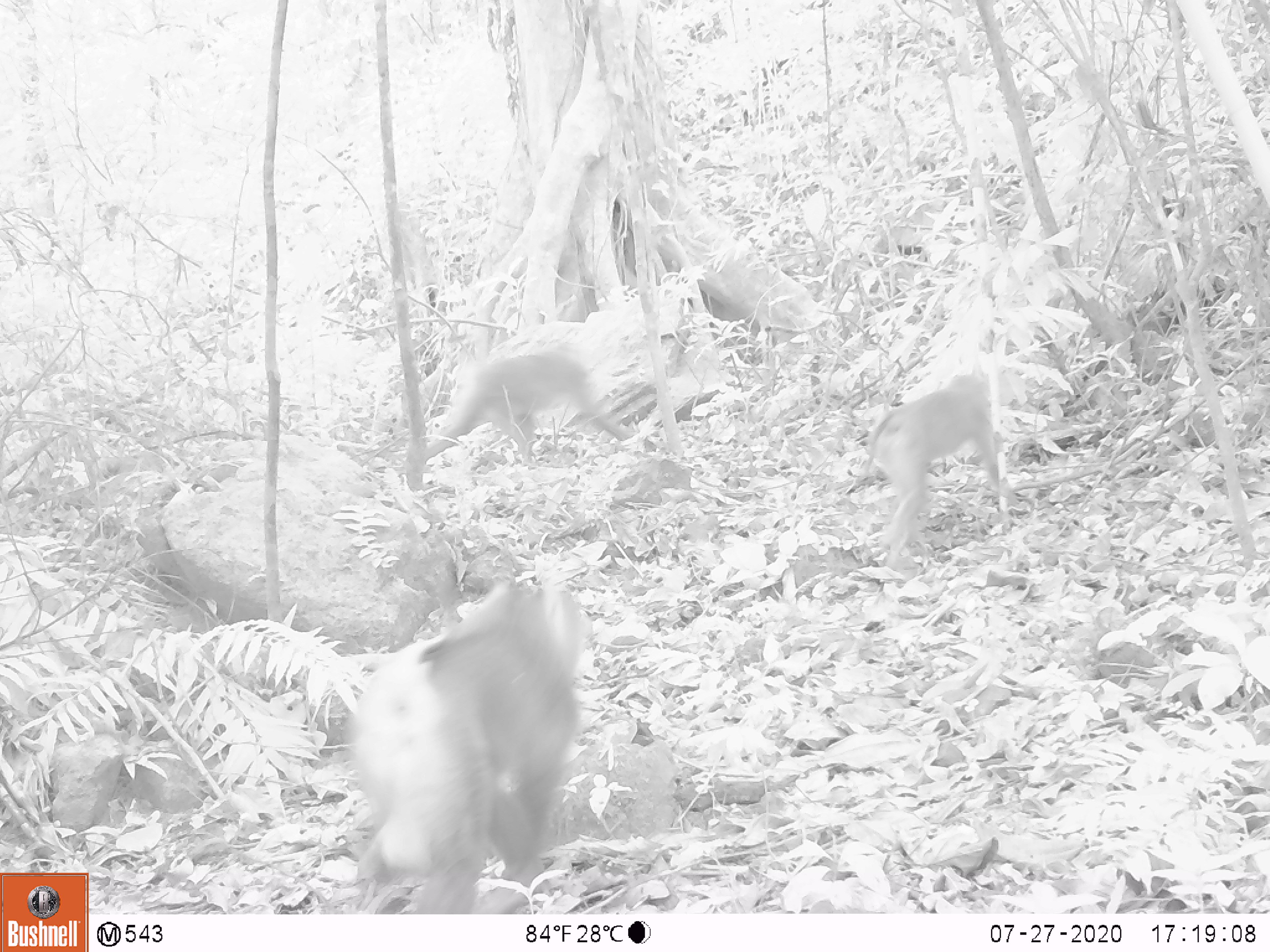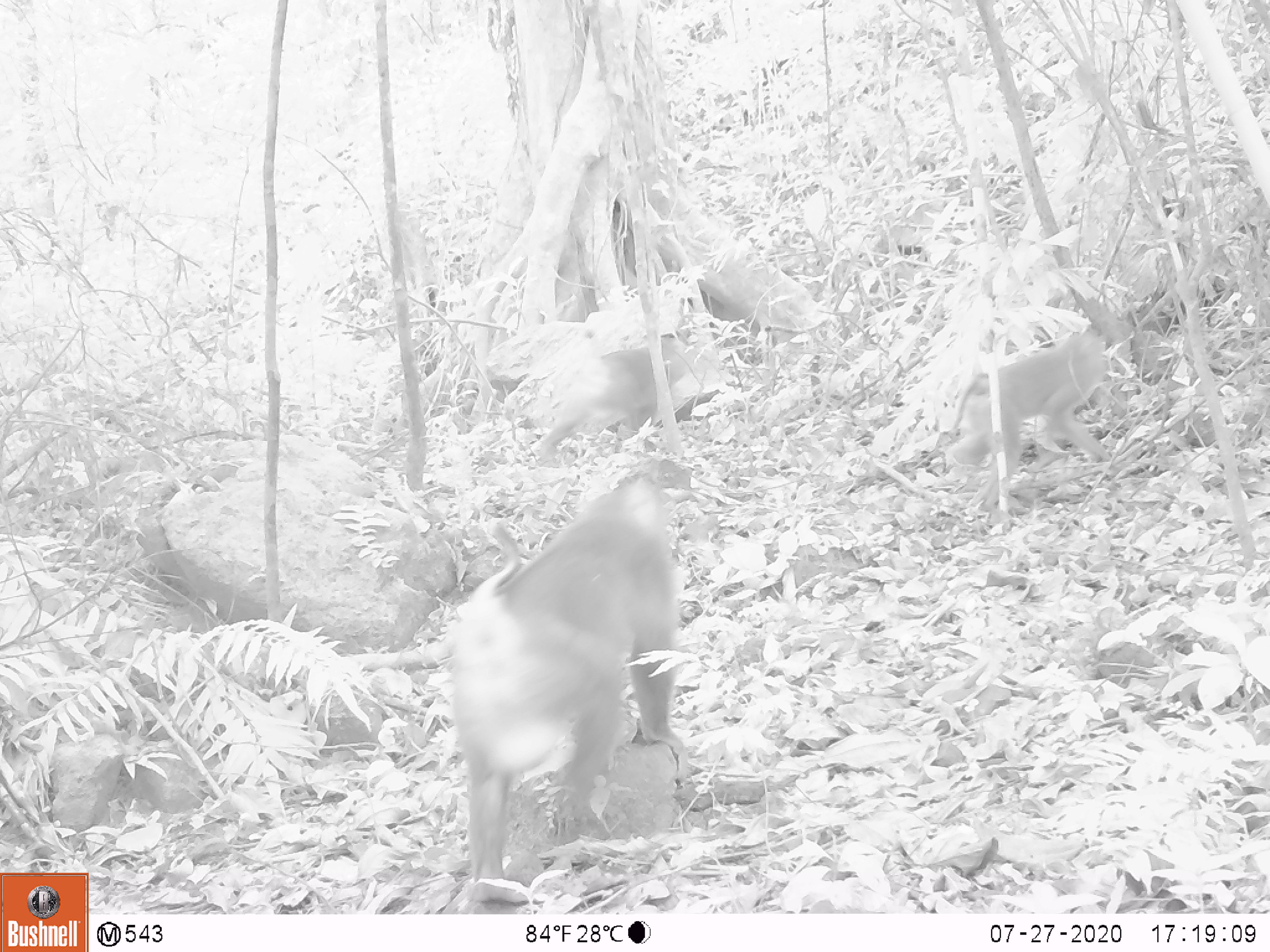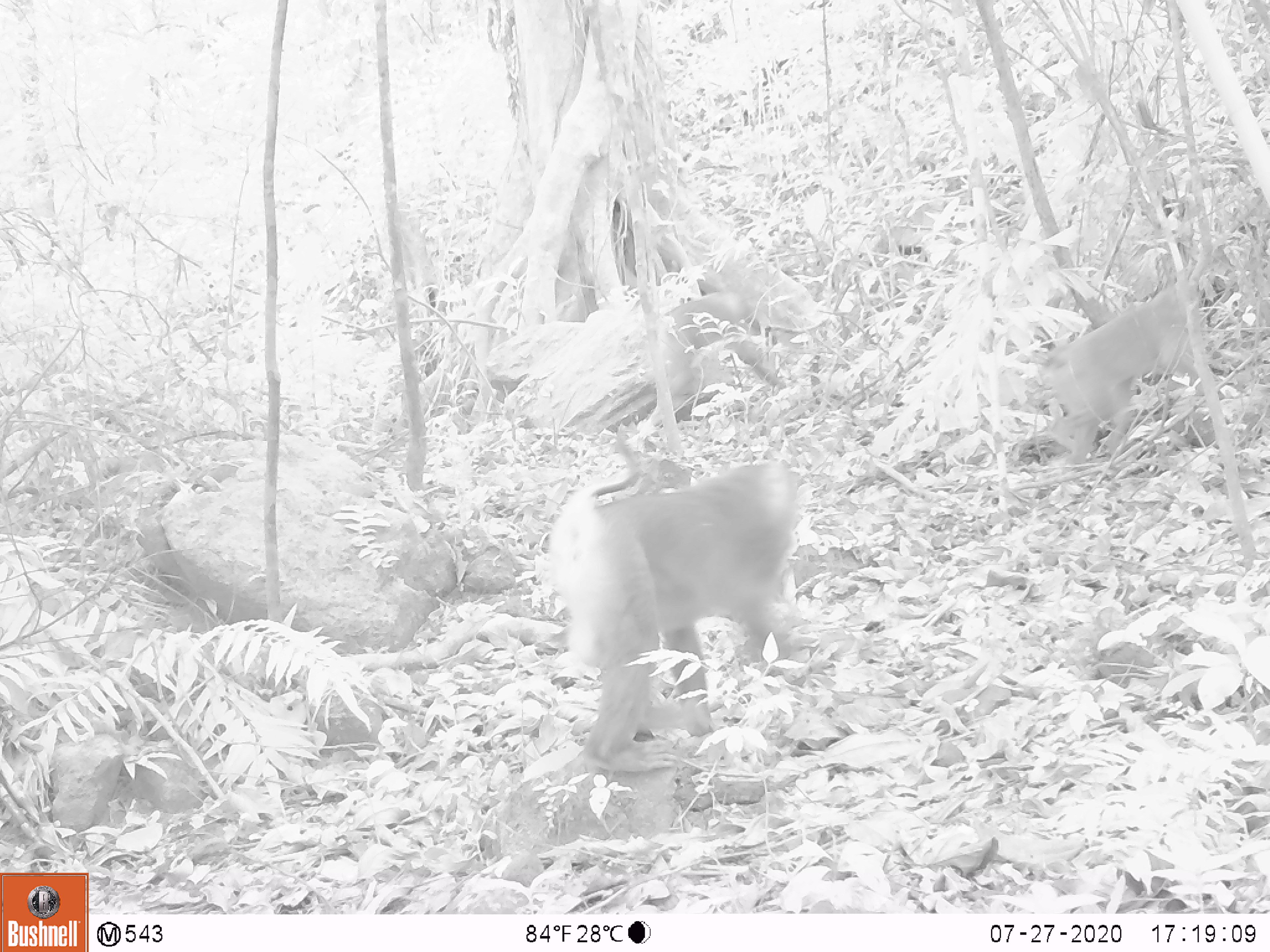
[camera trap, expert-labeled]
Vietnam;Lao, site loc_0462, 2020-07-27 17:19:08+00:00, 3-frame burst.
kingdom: Animalia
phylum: Chordata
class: Mammalia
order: Primates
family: Cercopithecidae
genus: Macaca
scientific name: Macaca nemestrina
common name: pig-tailed macaque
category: pig tailed macaque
Pig tailed macaque (pig-tailed macaque) (Macaca nemestrina). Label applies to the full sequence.